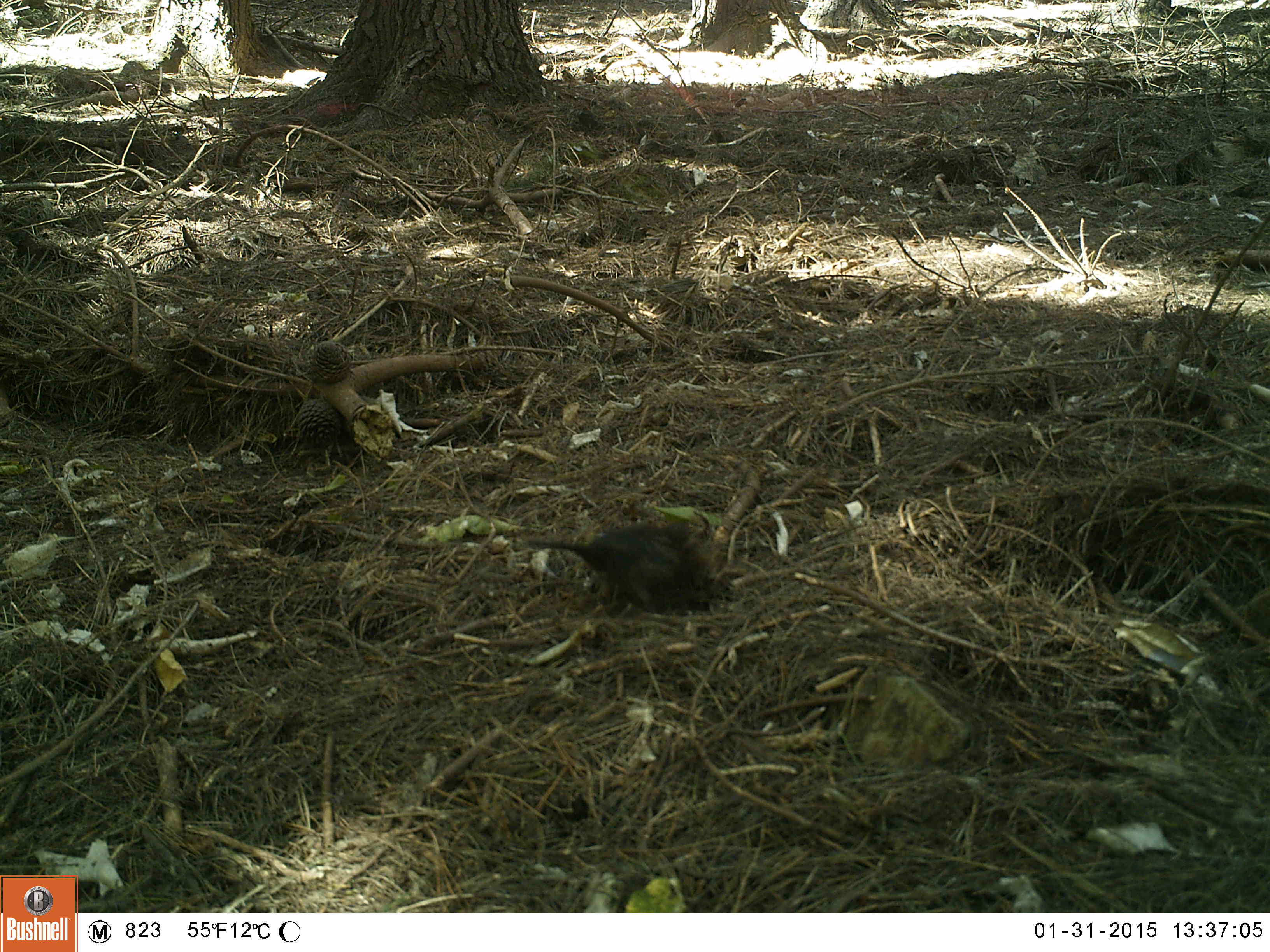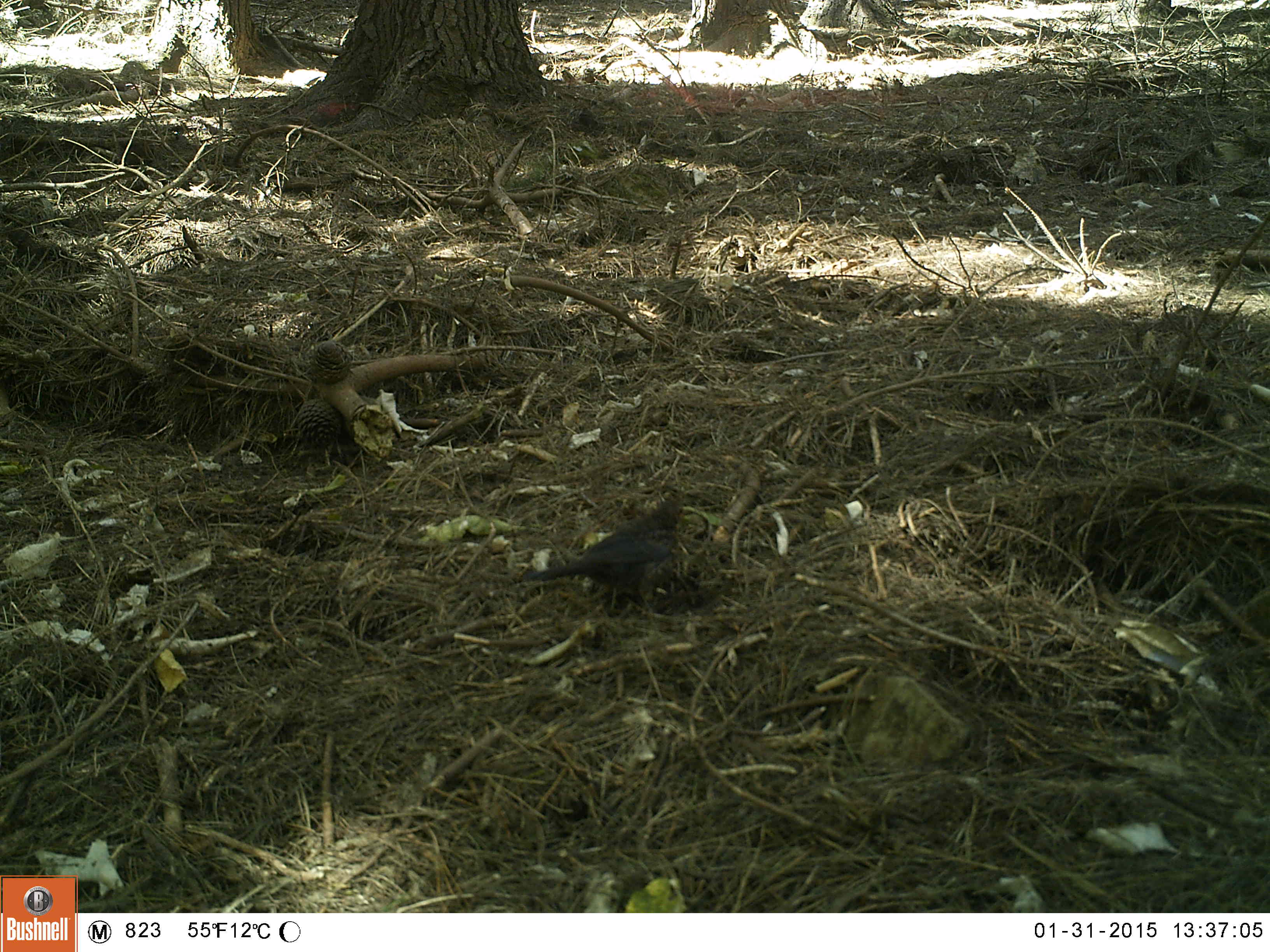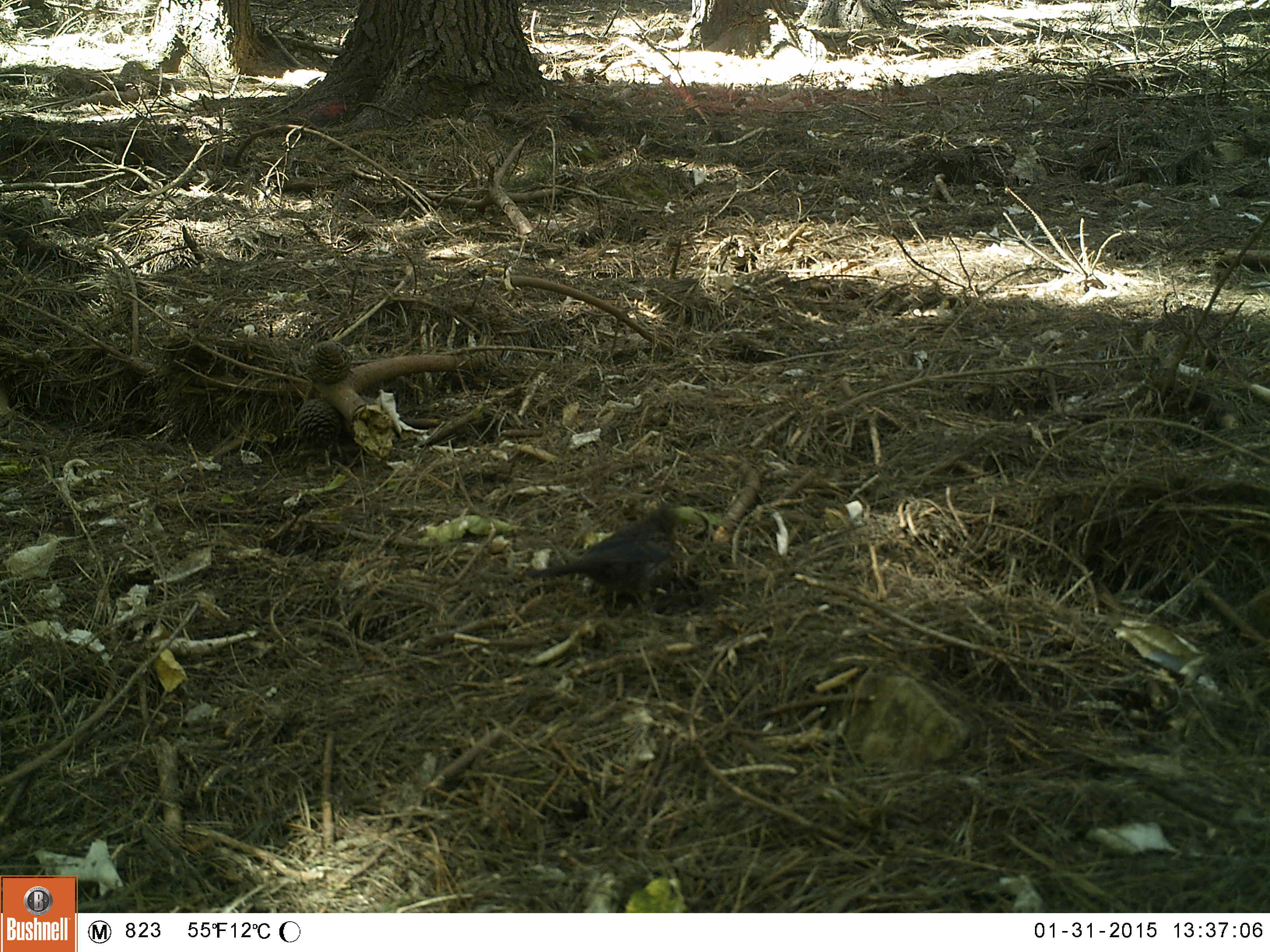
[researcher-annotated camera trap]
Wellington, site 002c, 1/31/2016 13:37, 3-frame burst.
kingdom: Animalia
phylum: Chordata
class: Aves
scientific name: Aves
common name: bird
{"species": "bird (Aves)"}